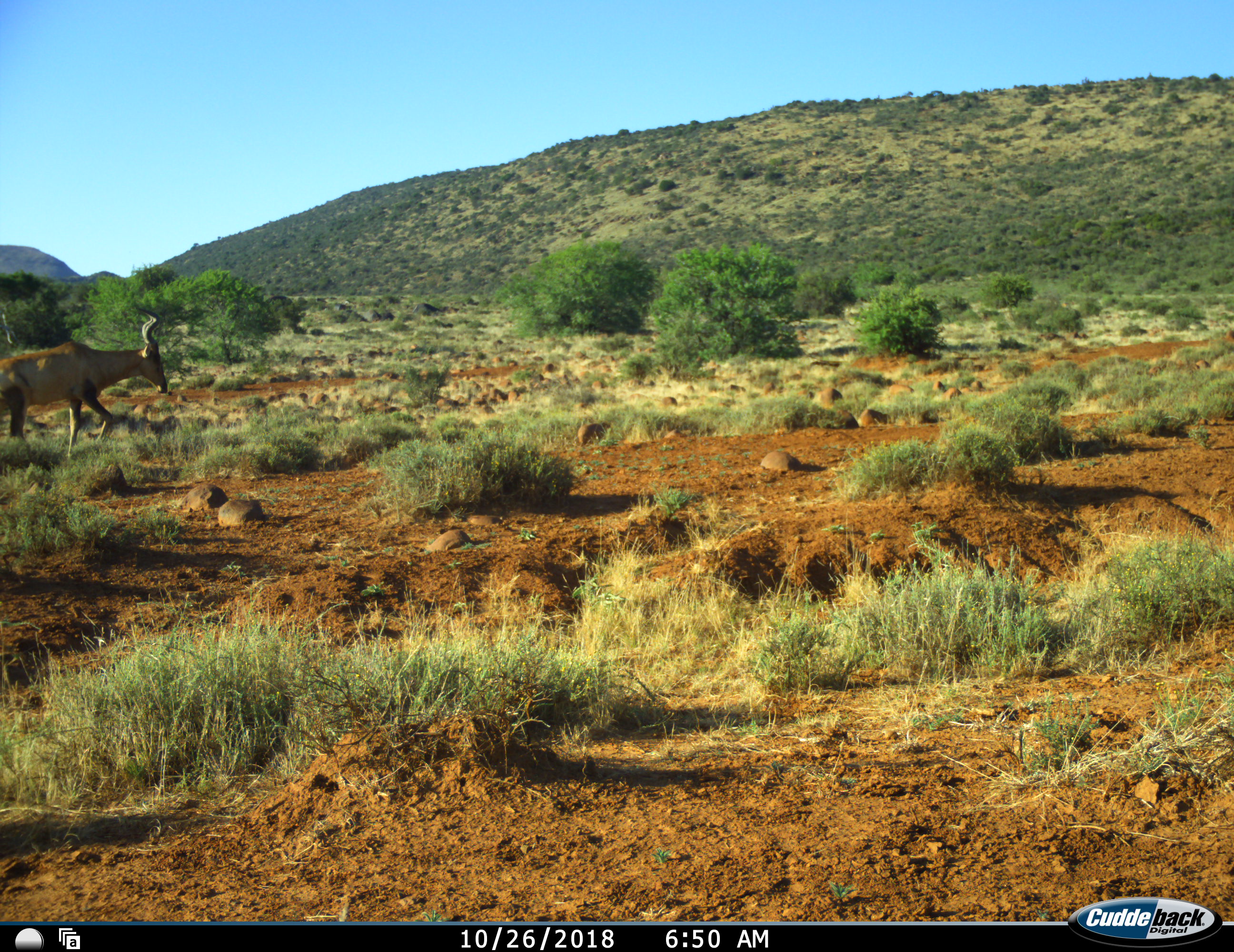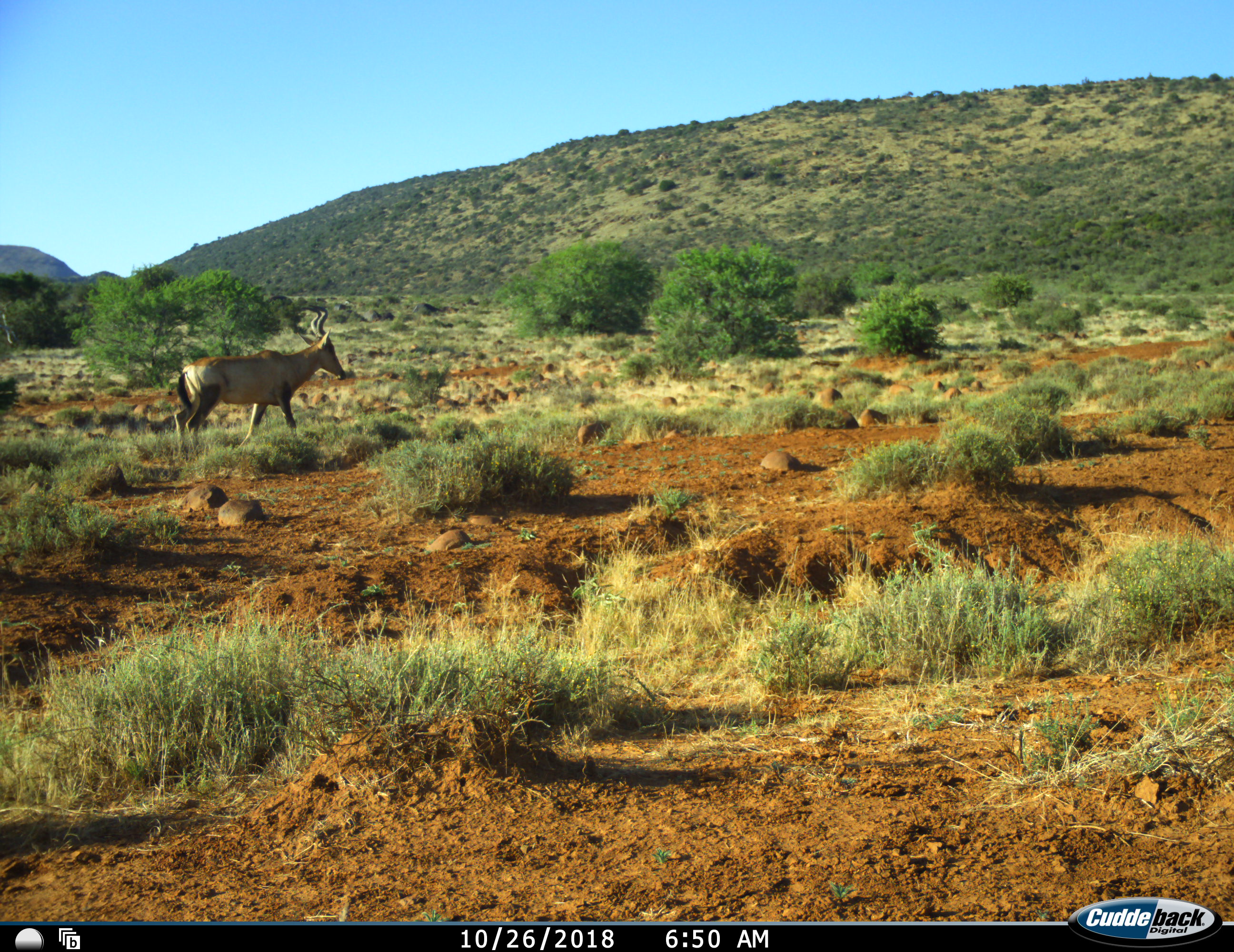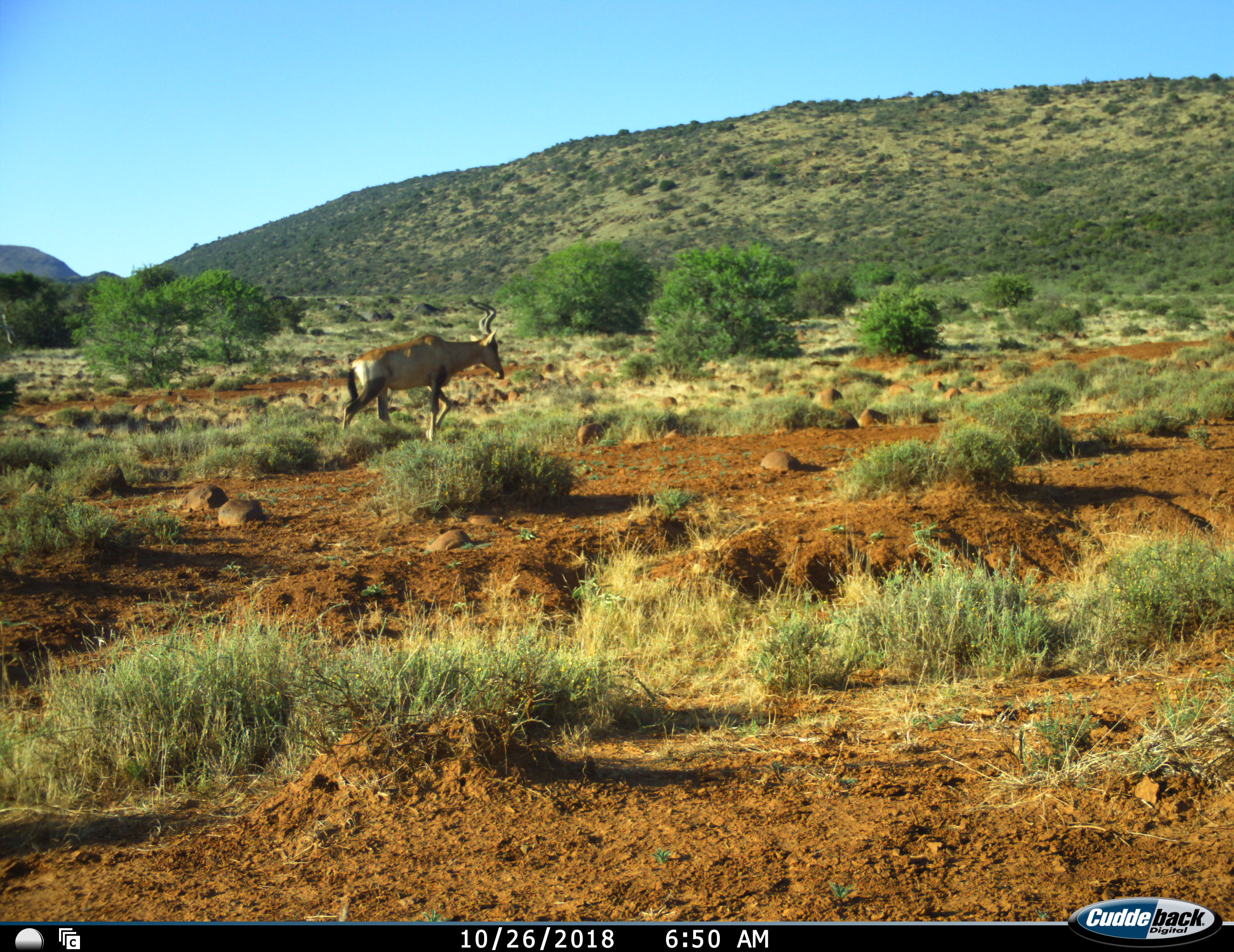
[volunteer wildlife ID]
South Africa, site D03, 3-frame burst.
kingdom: Animalia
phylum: Chordata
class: Mammalia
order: Artiodactyla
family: Bovidae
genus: Alcelaphus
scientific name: Alcelaphus buselaphus caama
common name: red hartebeest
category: hartebeestred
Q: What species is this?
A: Hartebeestred (red hartebeest) (Alcelaphus buselaphus caama).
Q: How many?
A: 1.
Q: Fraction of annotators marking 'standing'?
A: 0%.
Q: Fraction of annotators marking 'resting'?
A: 0%.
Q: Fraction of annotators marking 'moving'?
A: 100%.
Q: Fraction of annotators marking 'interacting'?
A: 0%.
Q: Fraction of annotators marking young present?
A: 0%.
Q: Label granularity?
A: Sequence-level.